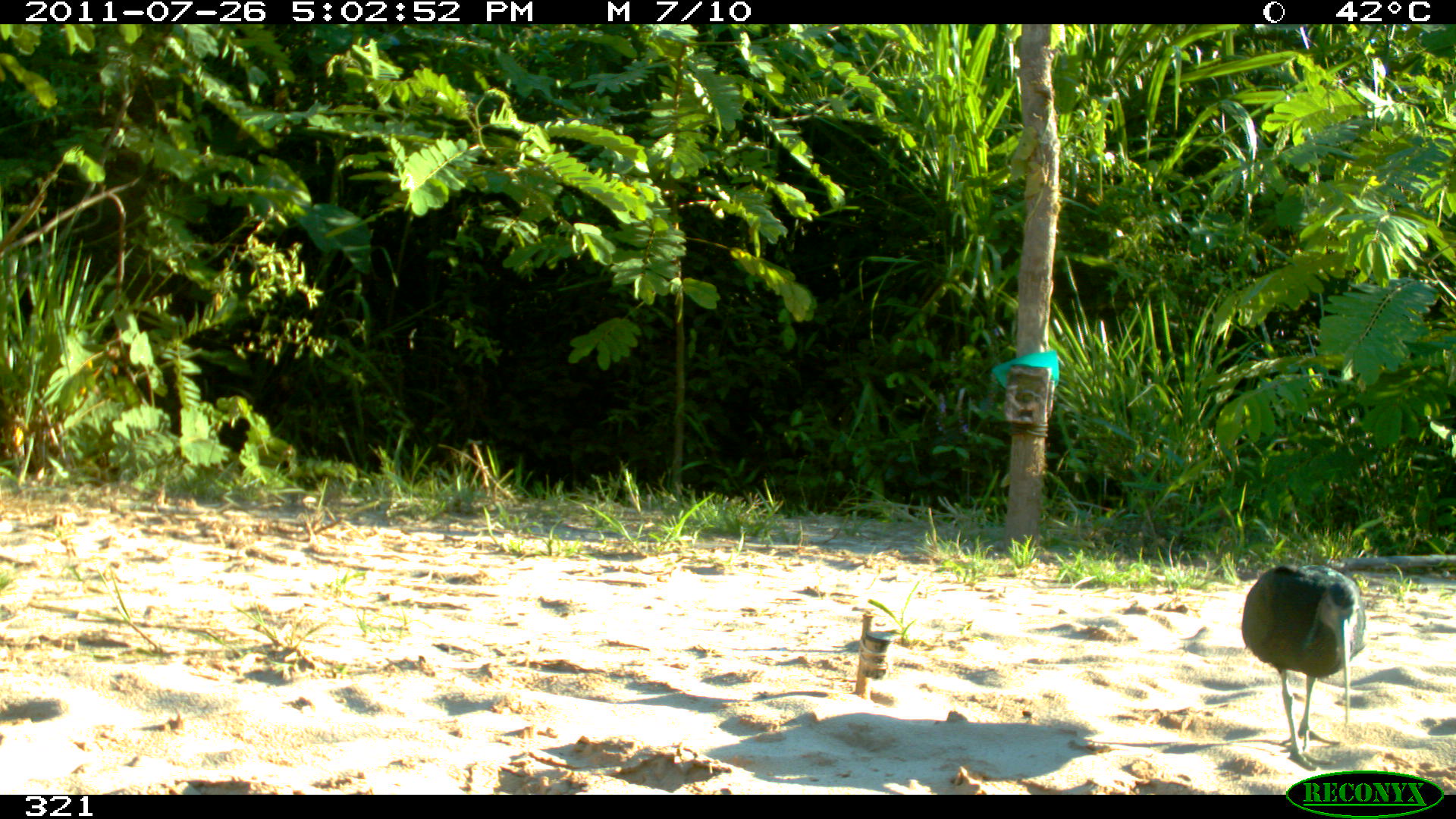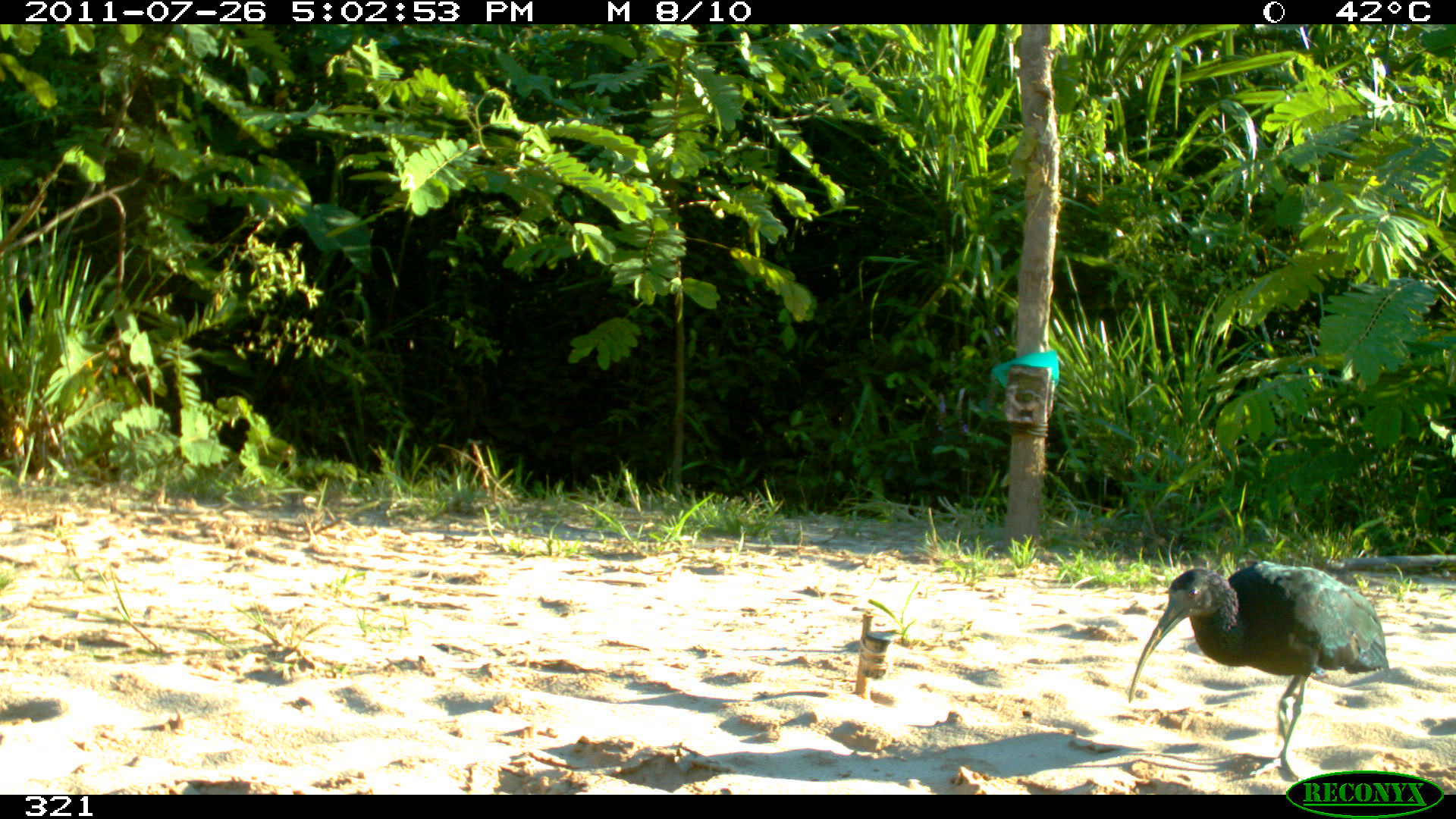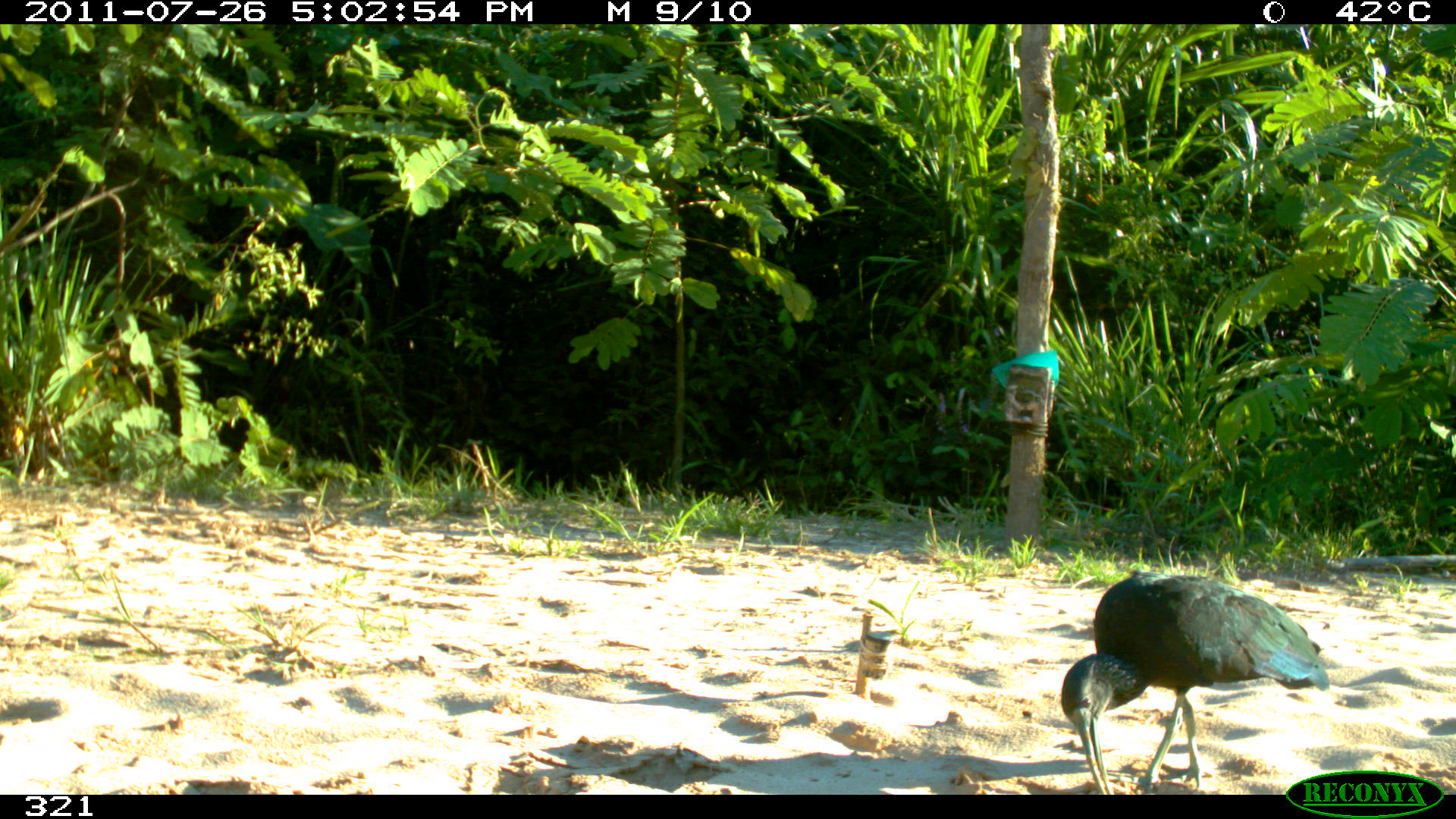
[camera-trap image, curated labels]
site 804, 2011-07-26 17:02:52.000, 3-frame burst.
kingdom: Animalia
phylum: Chordata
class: Aves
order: Pelecaniformes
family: Threskiornithidae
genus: Mesembrinibis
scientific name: Mesembrinibis cayennensis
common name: green ibis